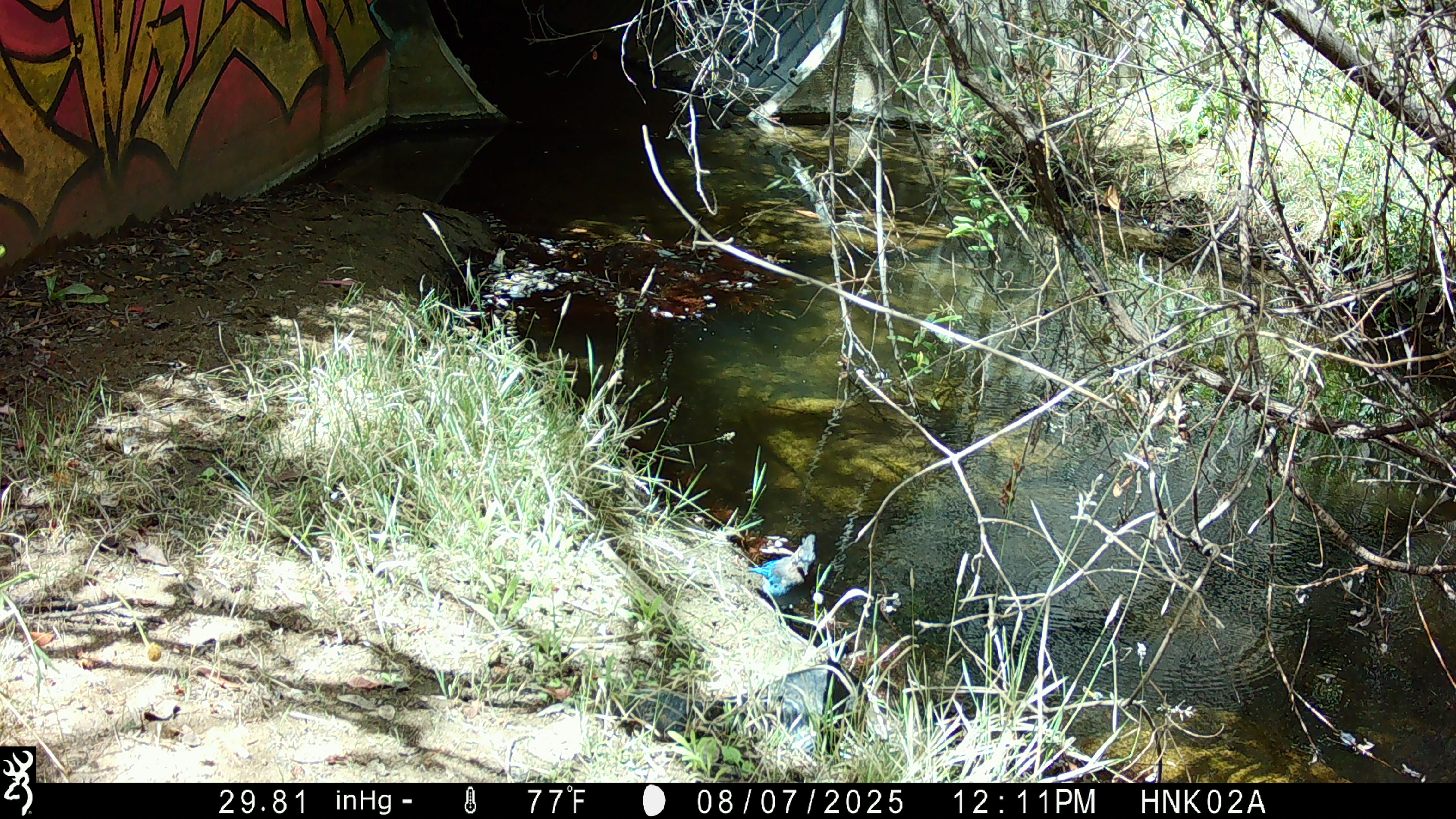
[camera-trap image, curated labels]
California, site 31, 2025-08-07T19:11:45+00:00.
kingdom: Animalia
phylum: Chordata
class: Aves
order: Passeriformes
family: Corvidae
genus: Cyanocitta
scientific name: Cyanocitta stelleri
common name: steller's jay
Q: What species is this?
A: Steller's jay (Cyanocitta stelleri).